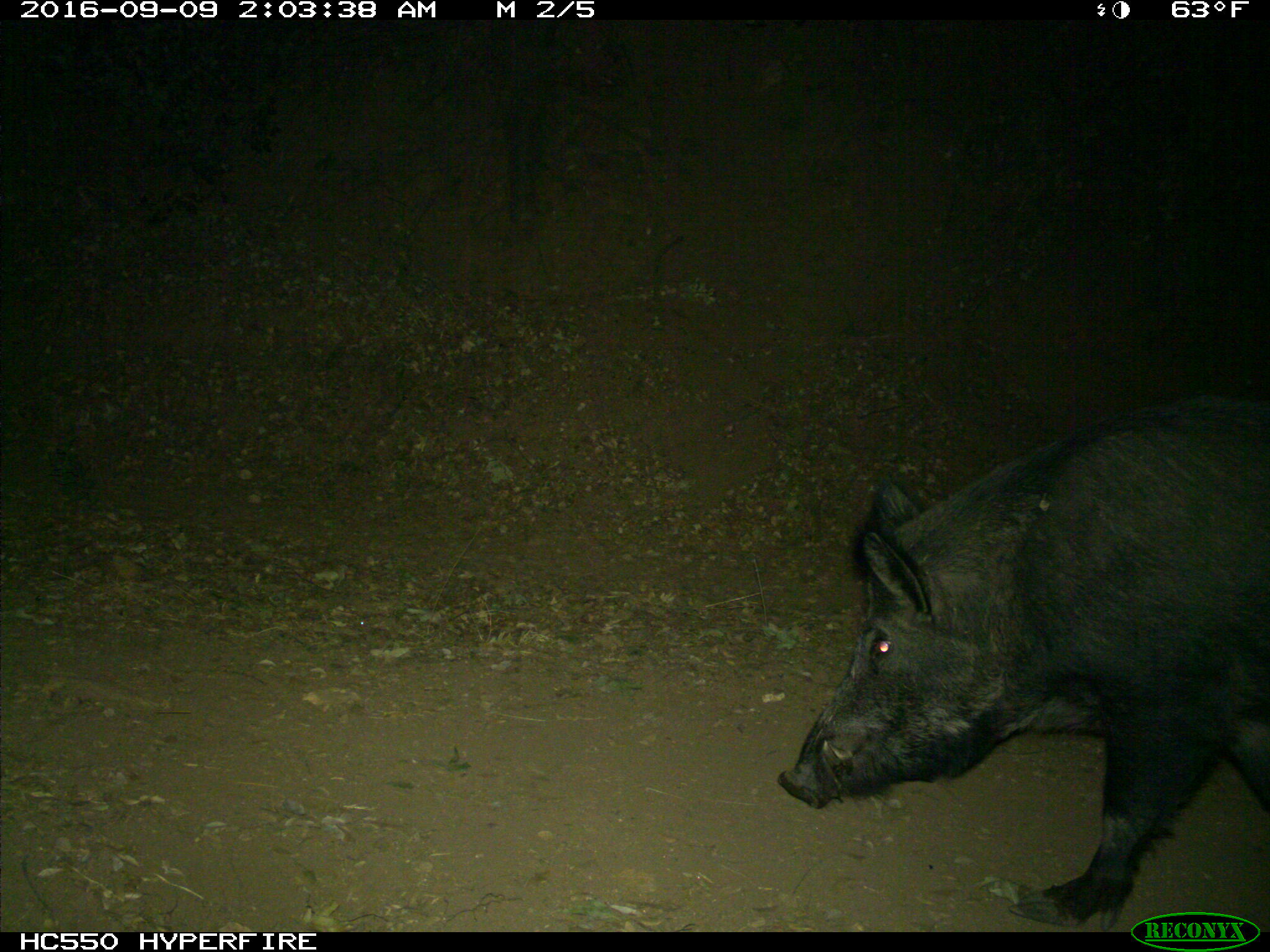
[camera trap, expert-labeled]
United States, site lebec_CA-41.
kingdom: Animalia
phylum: Chordata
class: Mammalia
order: Artiodactyla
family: Suidae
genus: Sus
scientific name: Sus scrofa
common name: wild boar